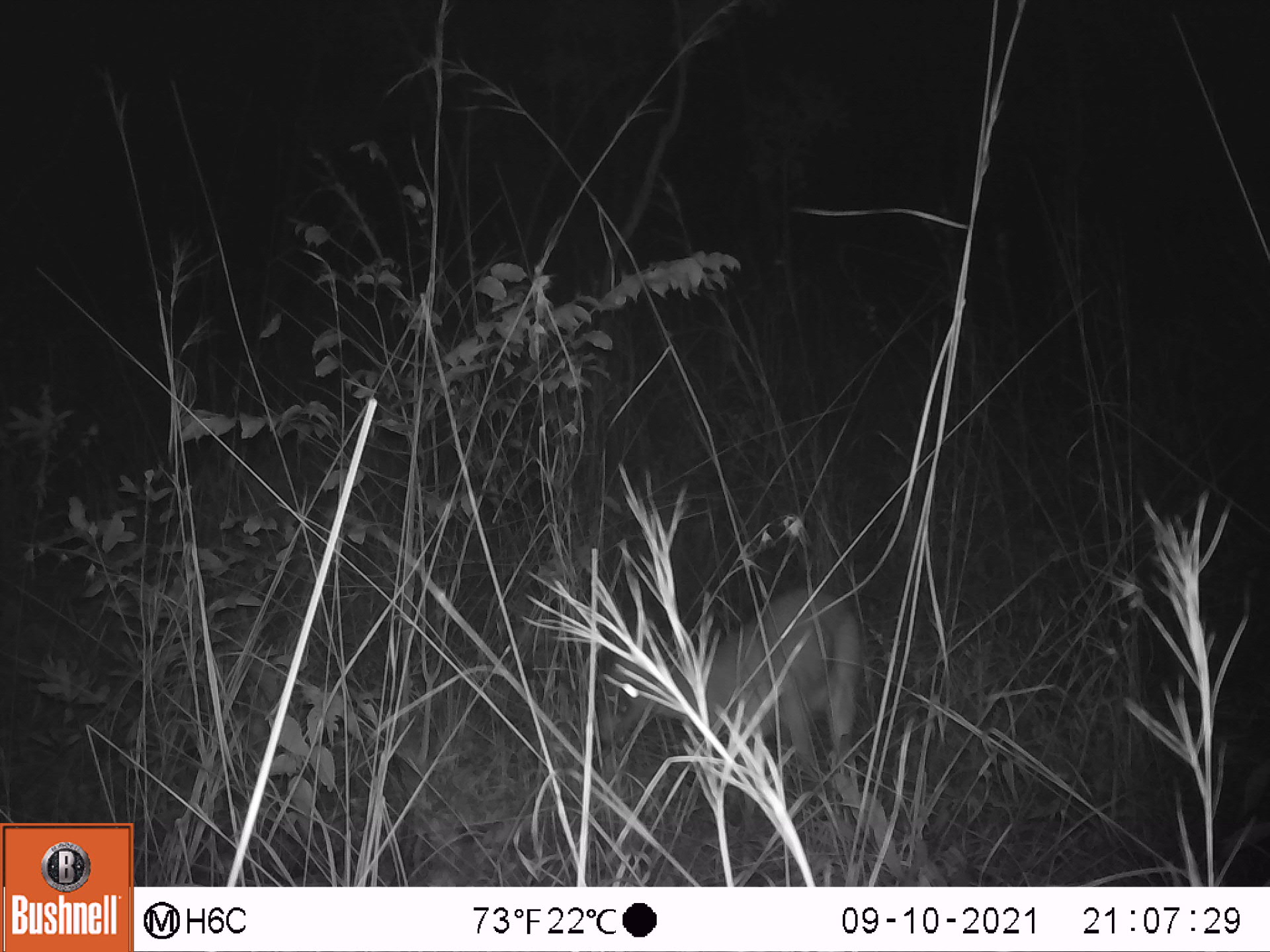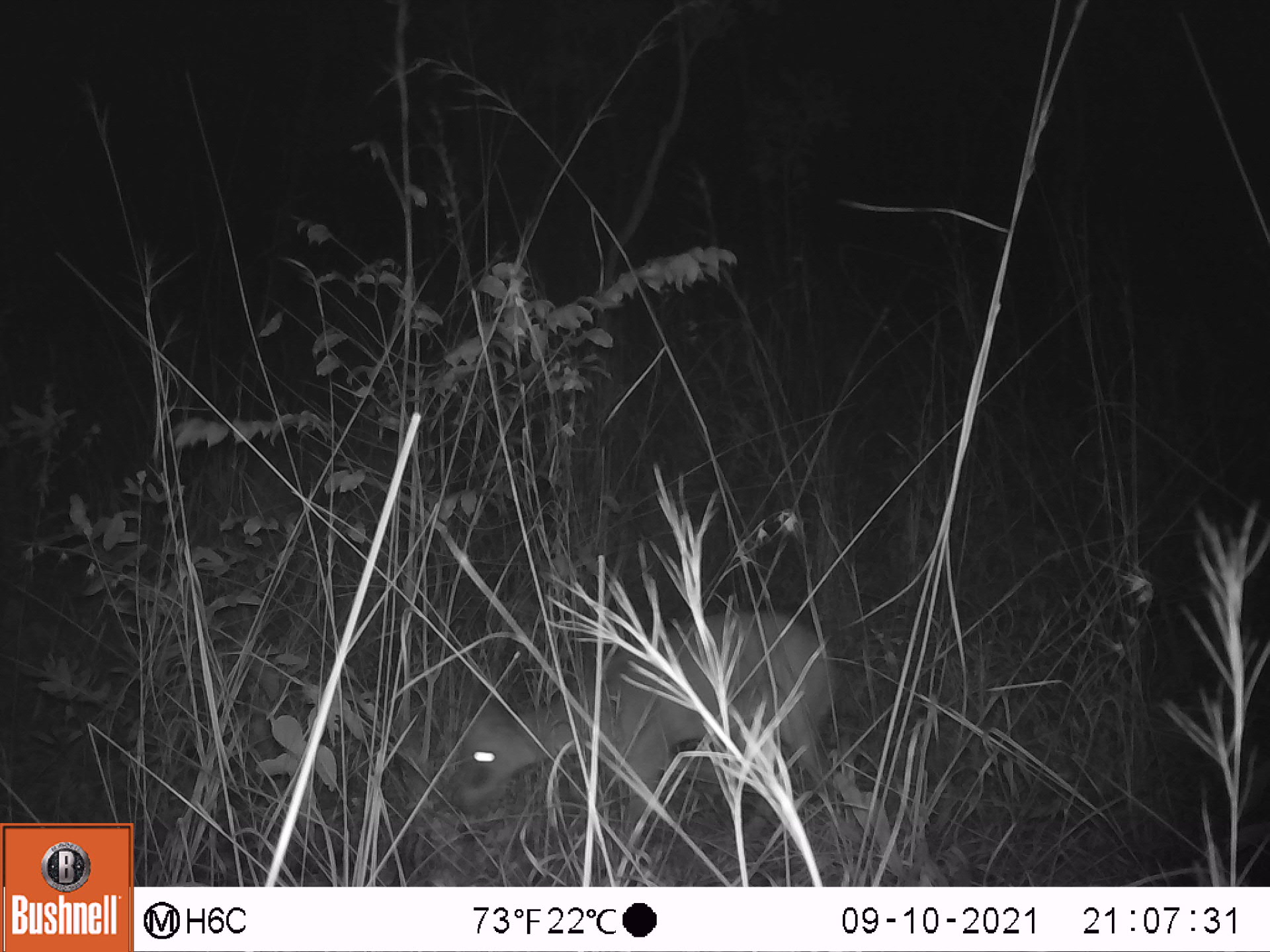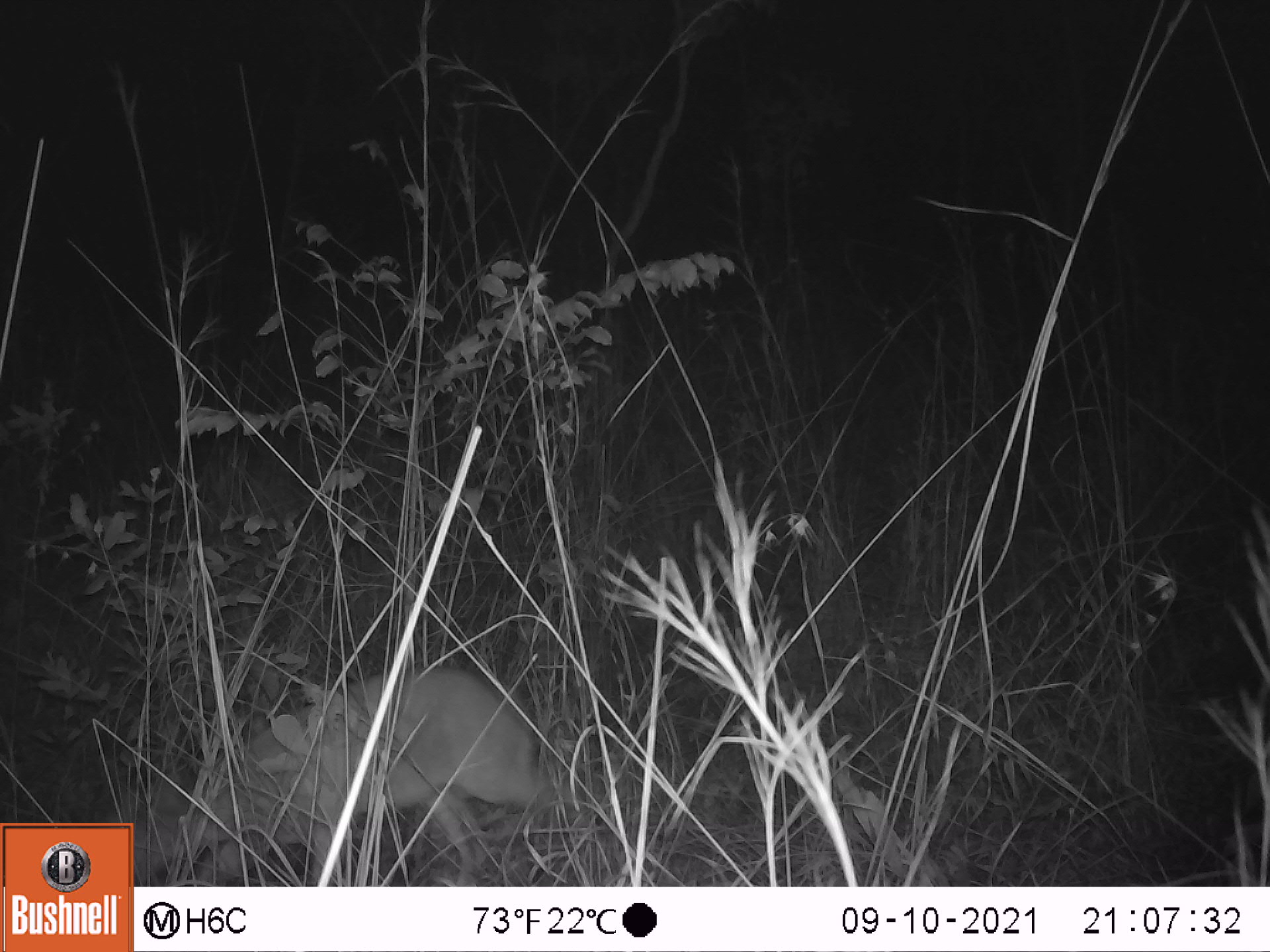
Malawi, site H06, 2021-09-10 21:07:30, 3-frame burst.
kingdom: Animalia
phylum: Chordata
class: Mammalia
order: Artiodactyla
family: Bovidae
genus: Sylvicapra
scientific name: Sylvicapra grimmia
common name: common duiker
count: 1